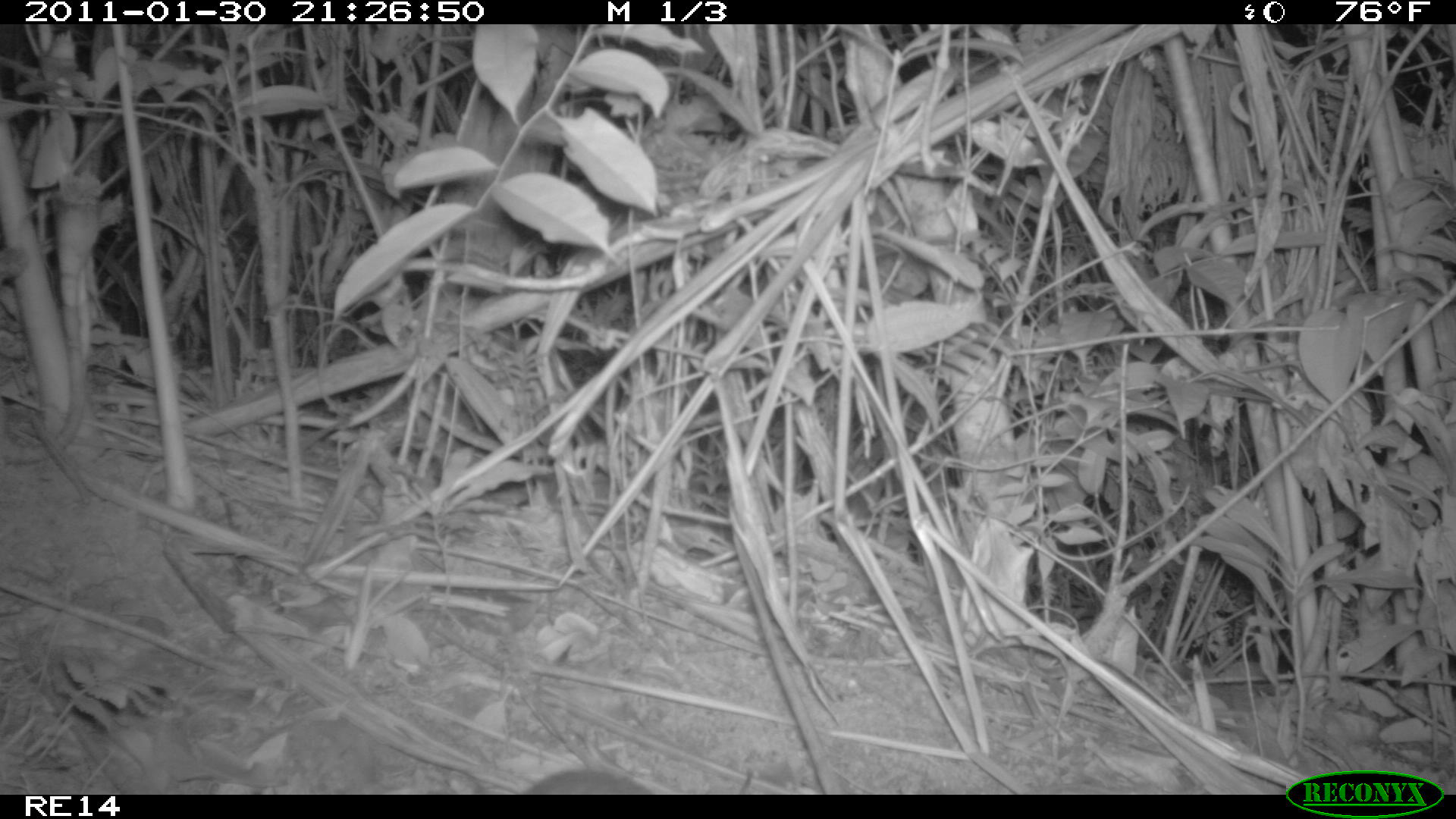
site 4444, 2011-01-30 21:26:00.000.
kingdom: Animalia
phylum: Chordata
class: Mammalia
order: Afrosoricida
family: Tenrecidae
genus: Setifer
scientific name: Setifer setosus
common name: greater hedgehog tenrec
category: setifer sp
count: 1